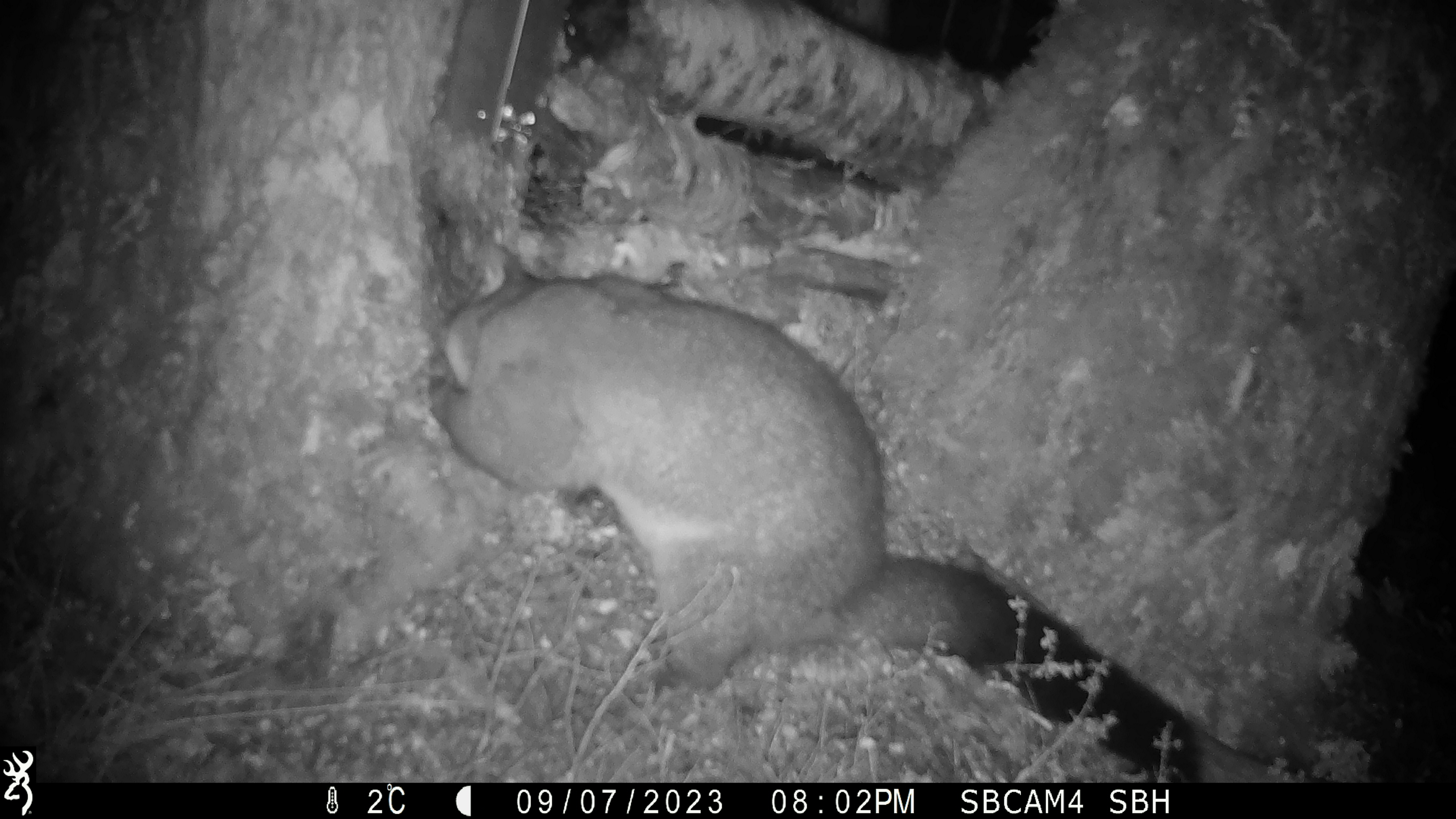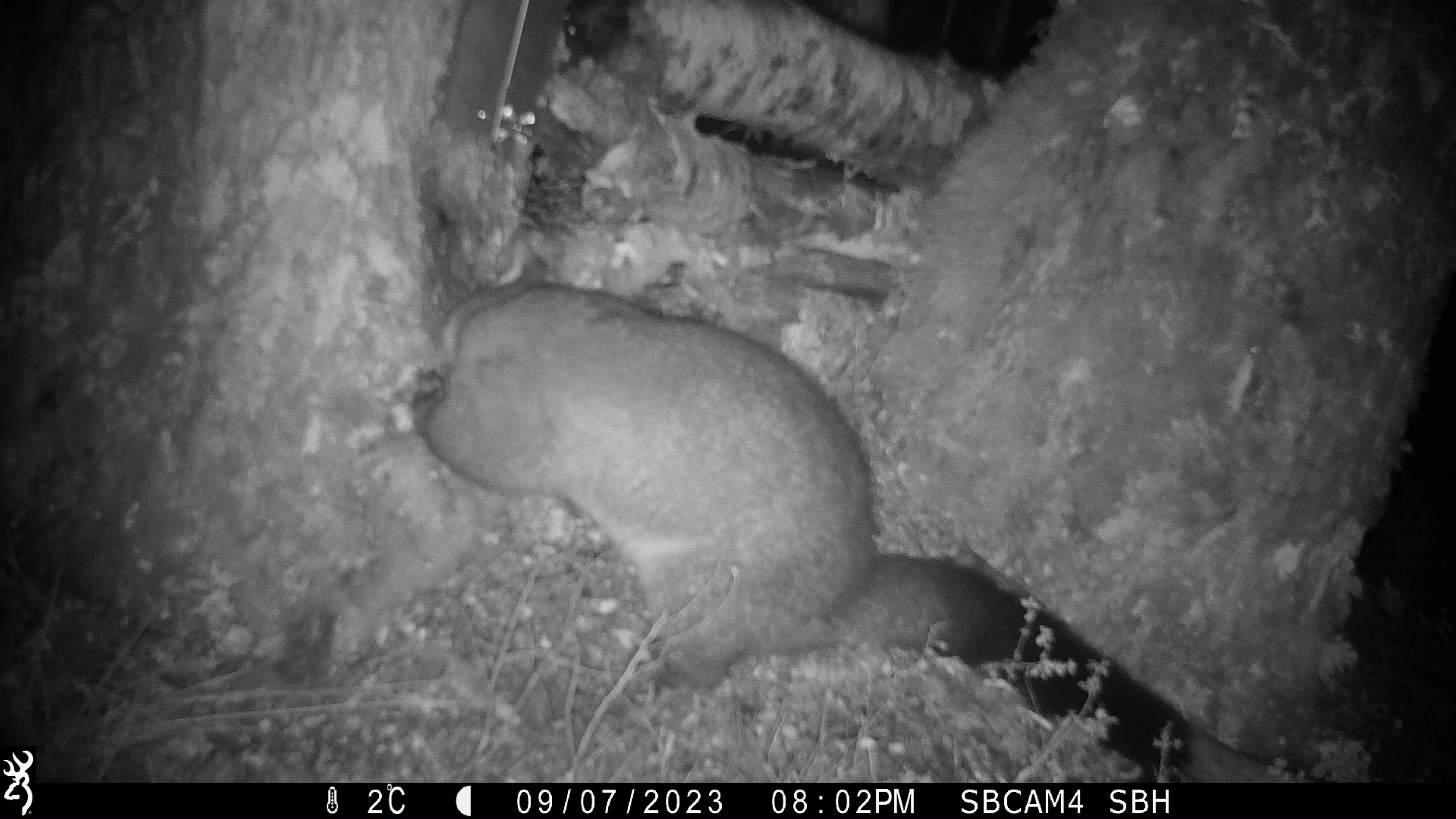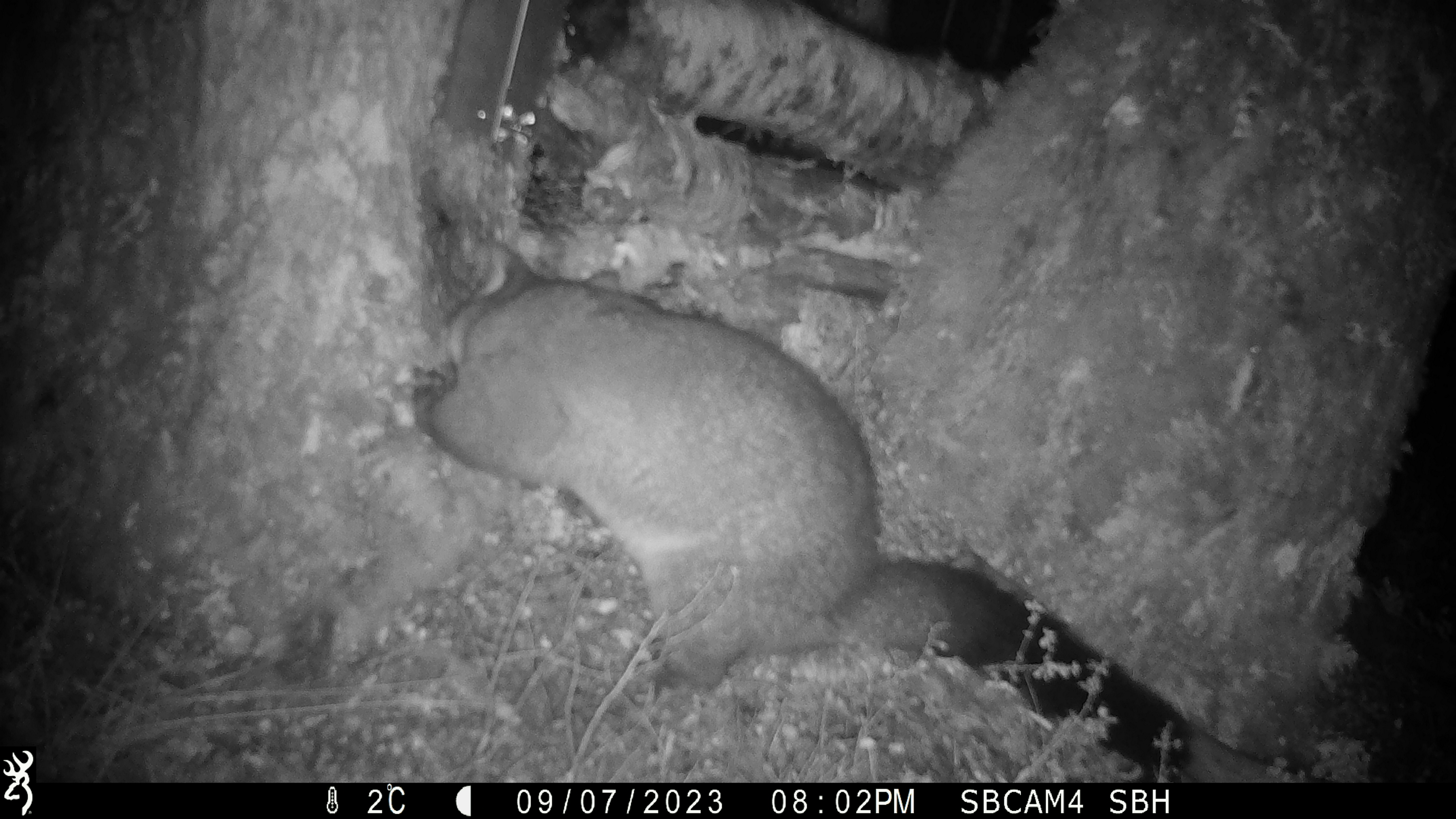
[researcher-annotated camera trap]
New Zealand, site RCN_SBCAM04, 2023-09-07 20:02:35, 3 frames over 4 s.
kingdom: Animalia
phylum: Chordata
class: Mammalia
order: Diprotodontia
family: Phalangeridae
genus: Trichosurus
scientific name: Trichosurus vulpecula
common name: common brushtail possum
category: possum